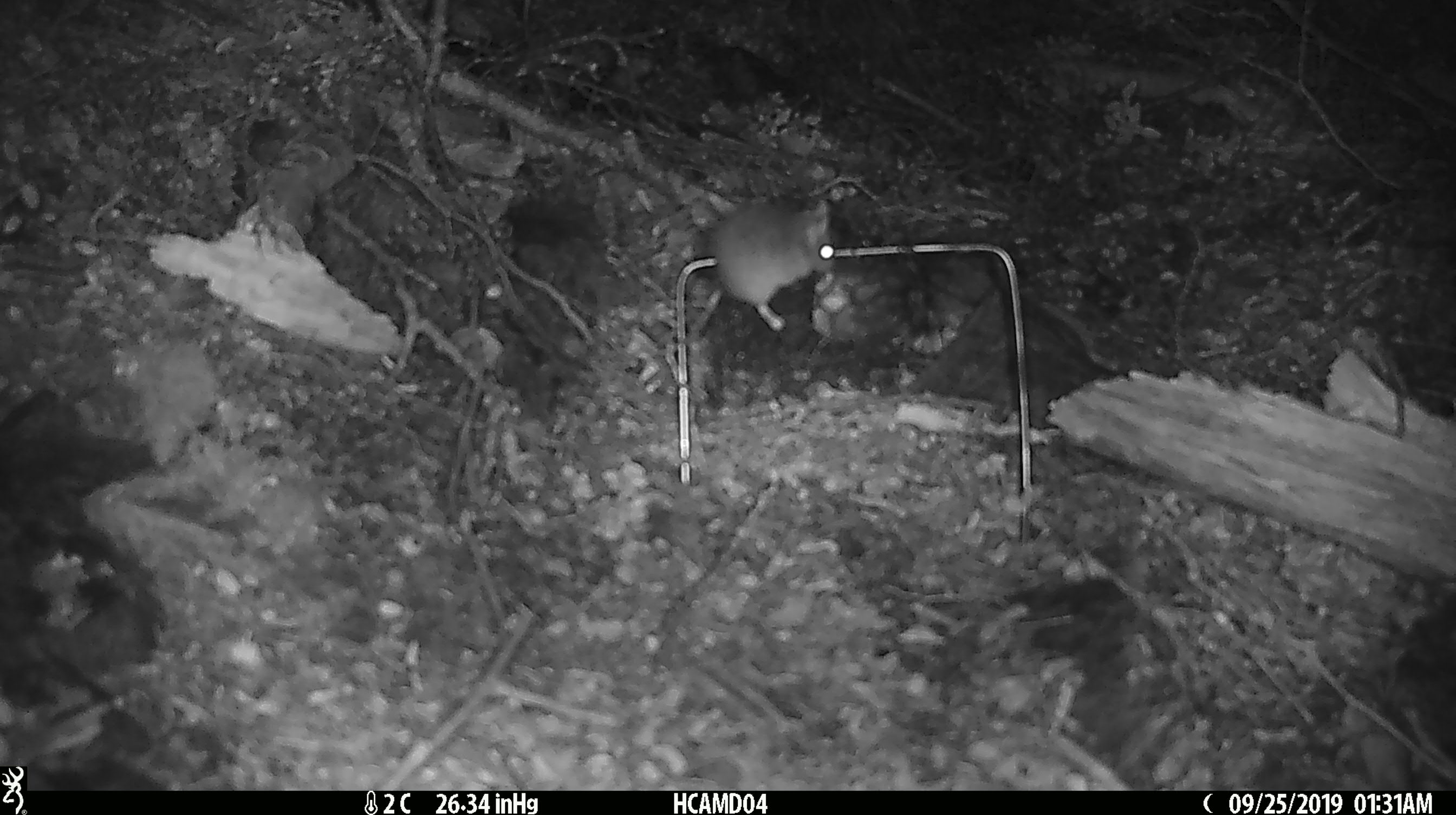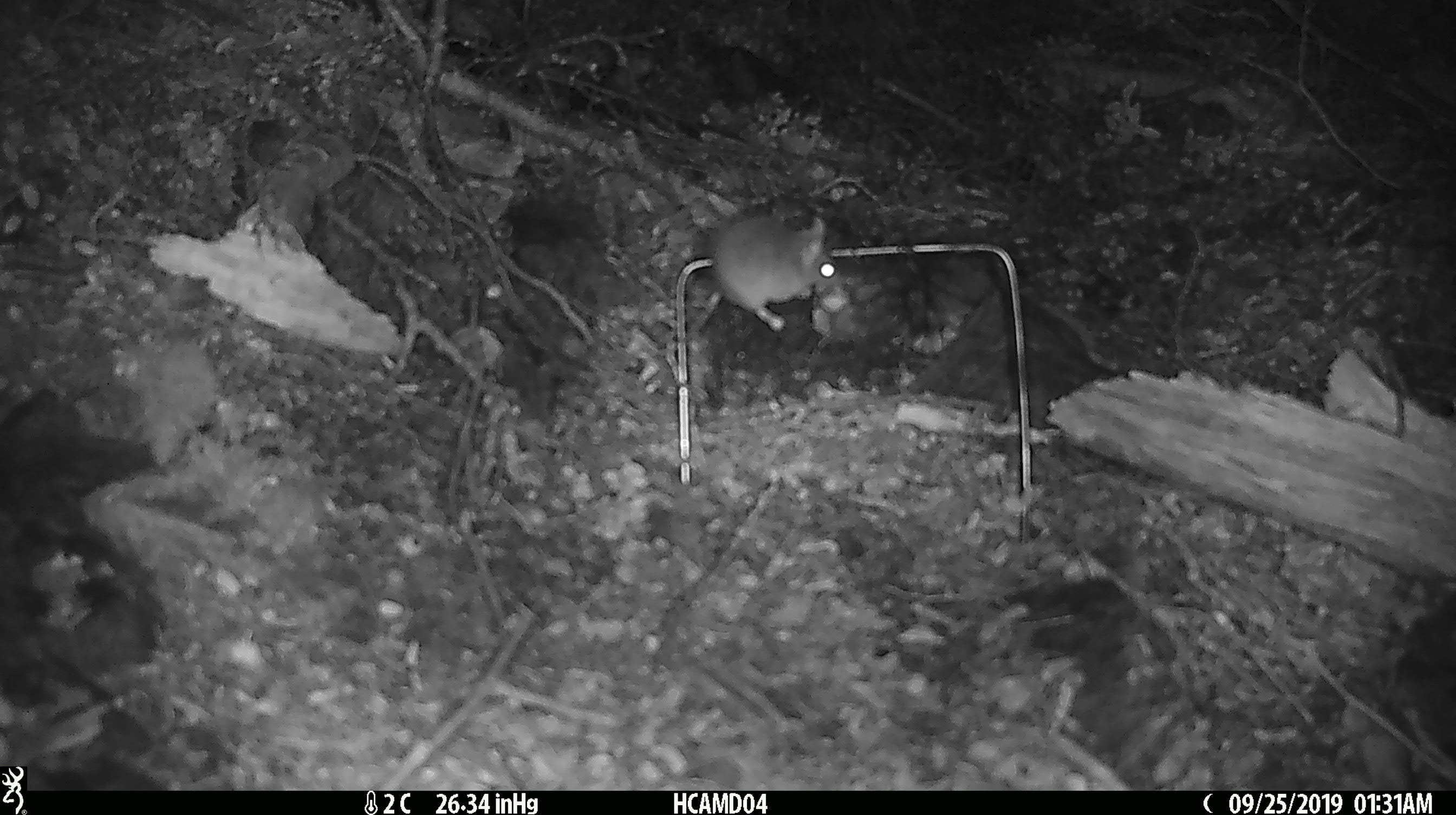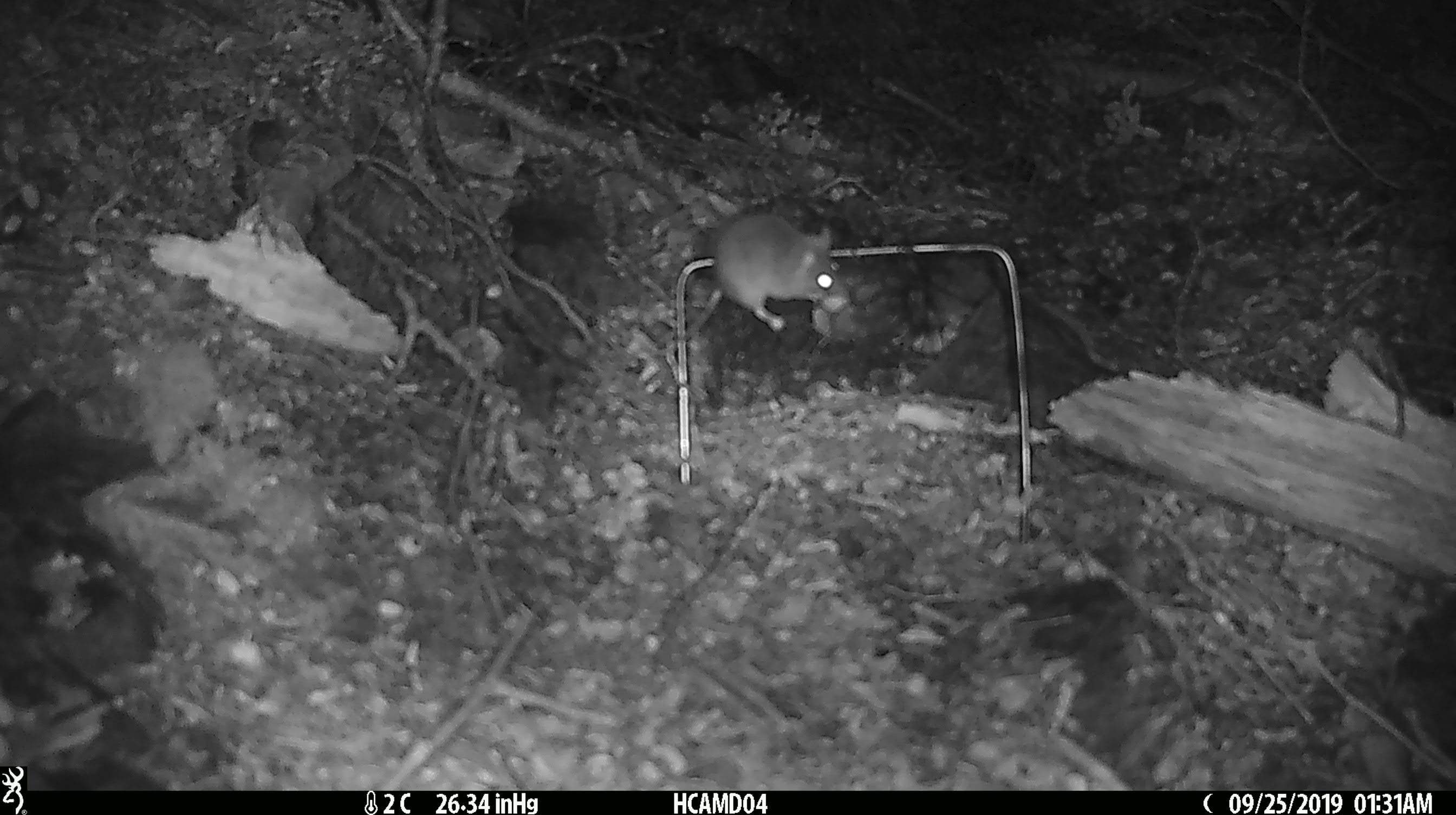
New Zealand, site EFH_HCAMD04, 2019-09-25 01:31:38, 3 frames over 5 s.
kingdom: Animalia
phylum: Chordata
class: Mammalia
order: Rodentia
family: Muridae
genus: Mus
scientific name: Mus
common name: mouse